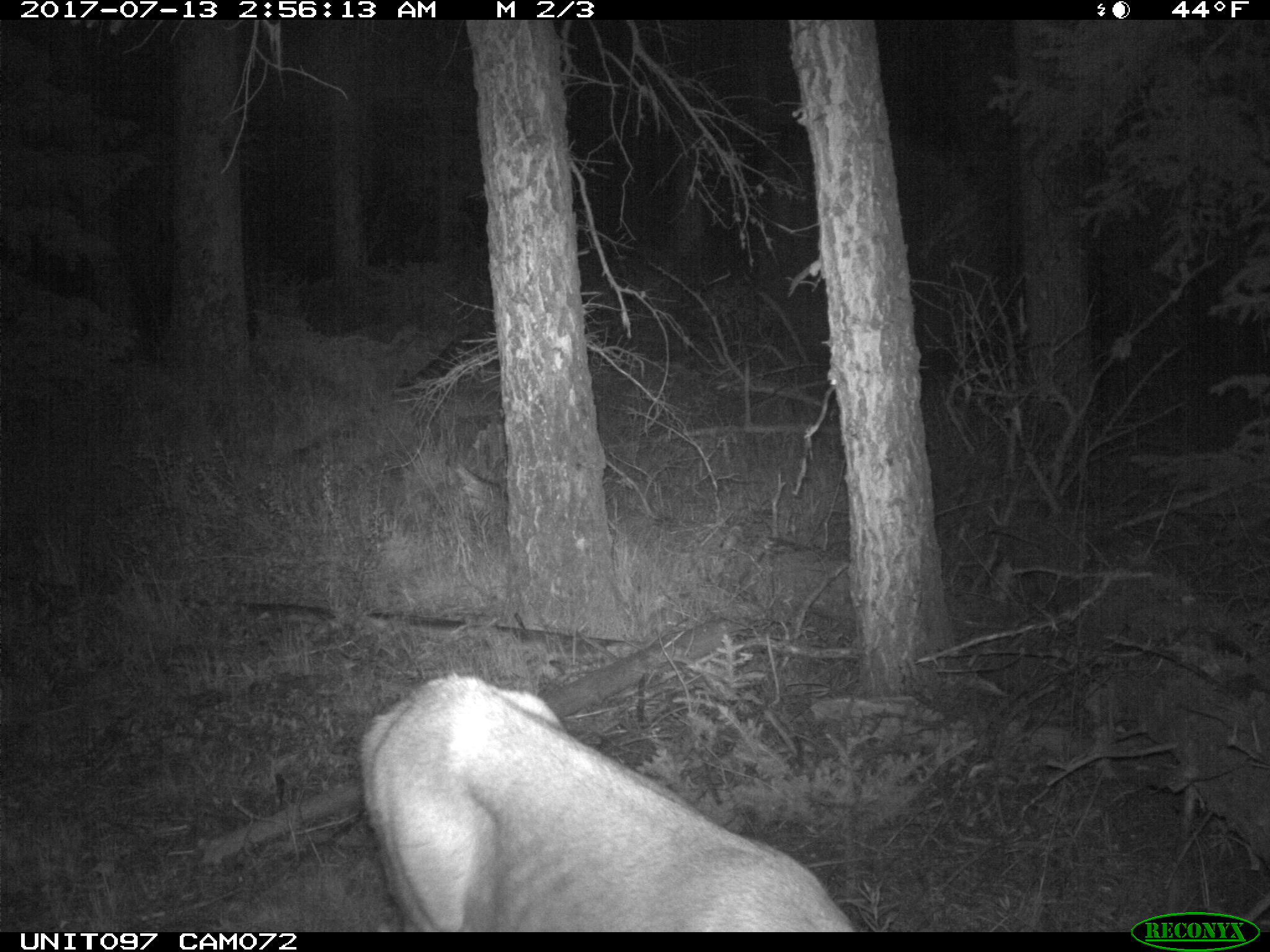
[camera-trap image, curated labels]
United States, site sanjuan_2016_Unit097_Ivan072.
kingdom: Animalia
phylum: Chordata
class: Mammalia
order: Artiodactyla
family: Cervidae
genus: Odocoileus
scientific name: Odocoileus hemionus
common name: mule deer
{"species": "Odocoileus hemionus (mule deer)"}